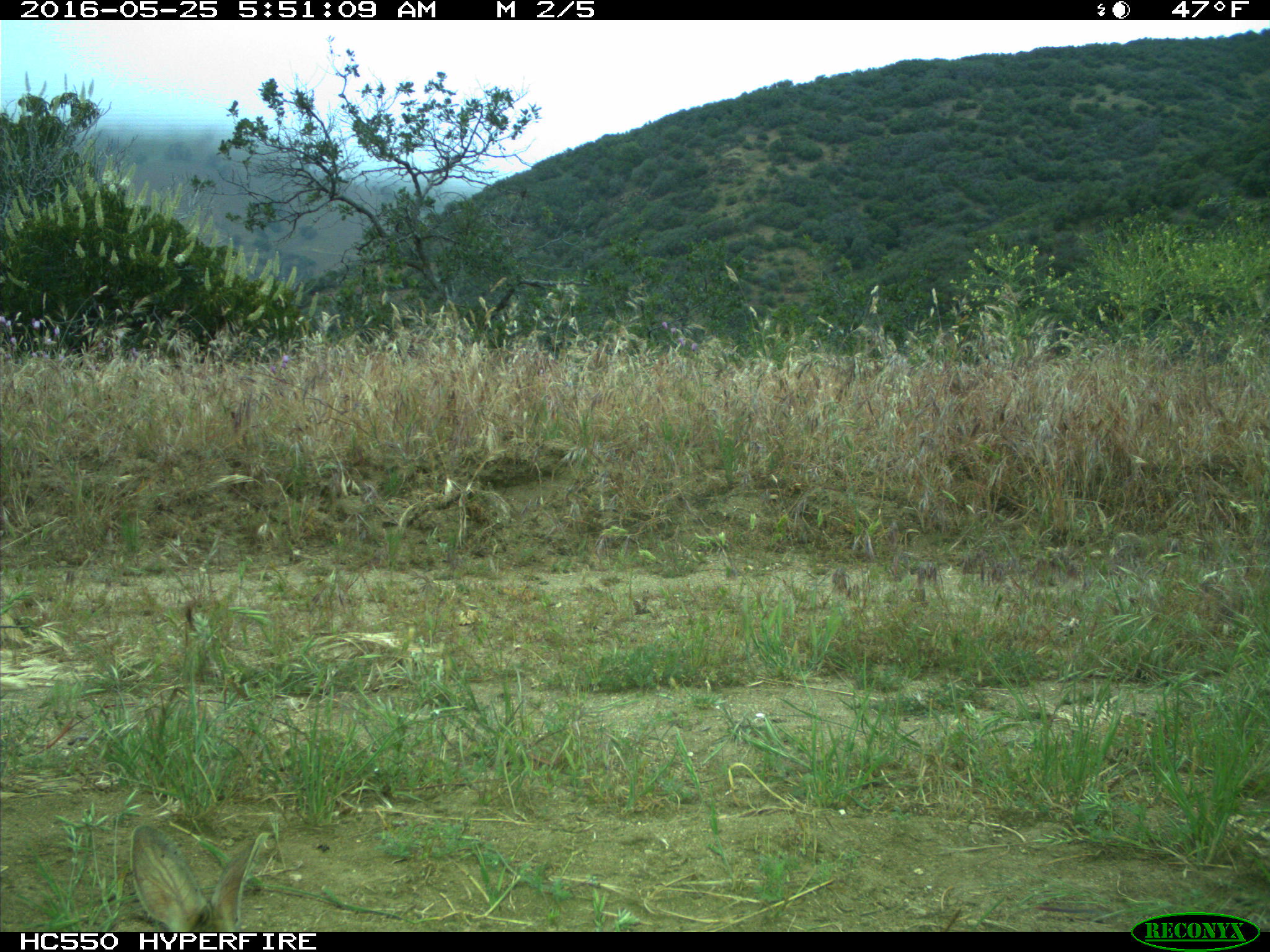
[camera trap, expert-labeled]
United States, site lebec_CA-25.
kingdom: Animalia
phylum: Chordata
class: Mammalia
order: Lagomorpha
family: Leporidae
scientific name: Leporidae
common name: rabbits and hares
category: unidentified rabbit